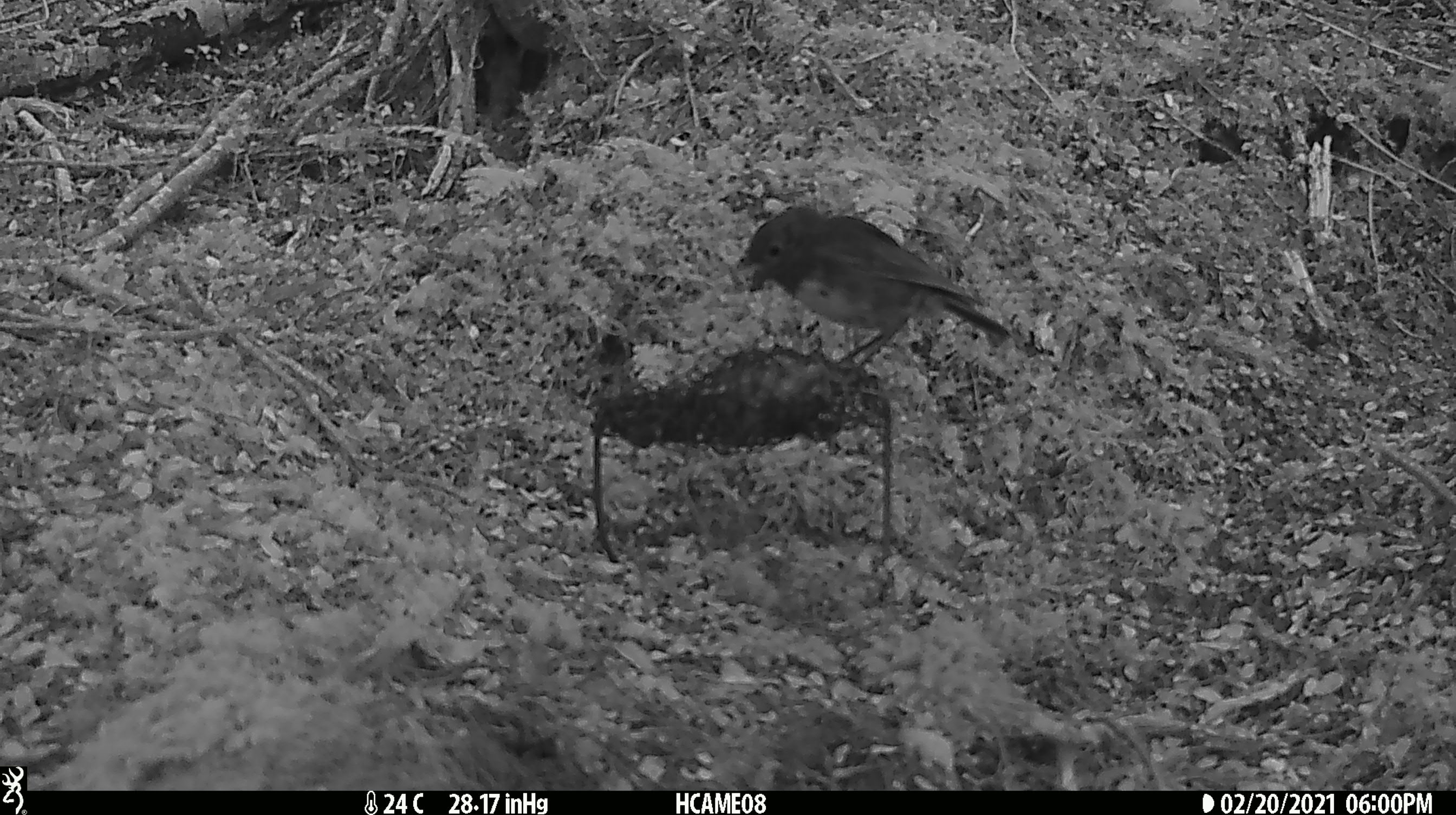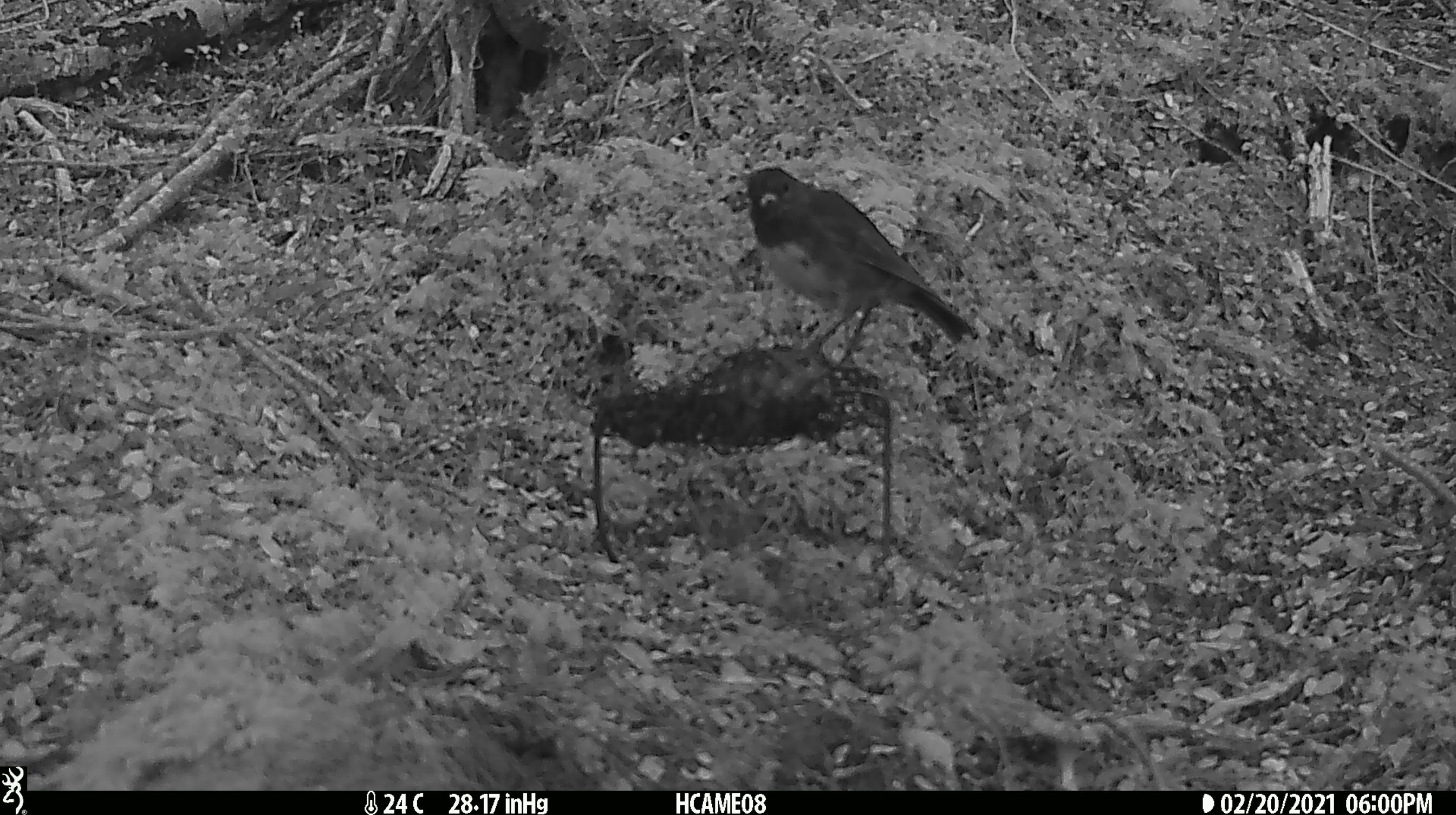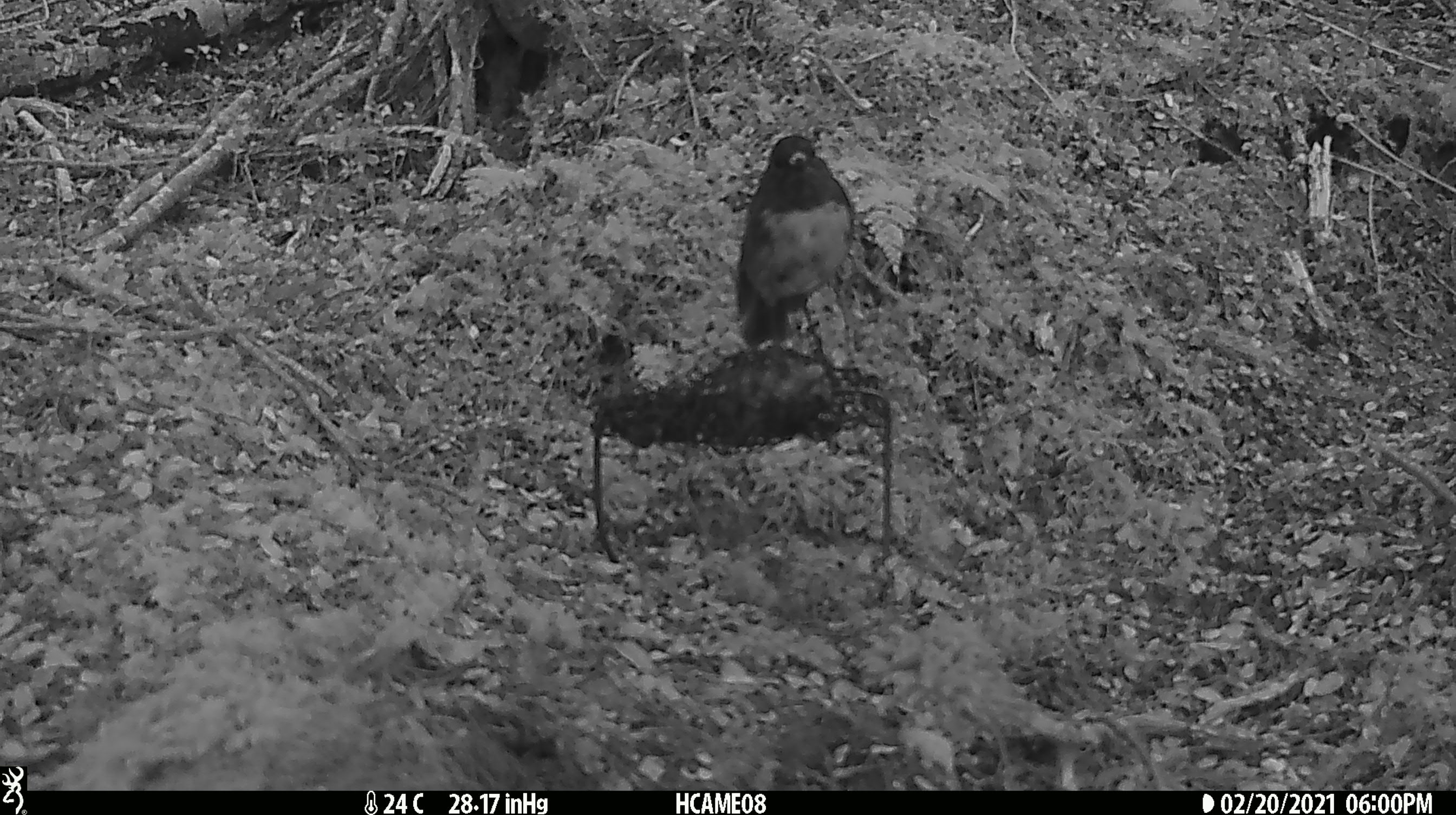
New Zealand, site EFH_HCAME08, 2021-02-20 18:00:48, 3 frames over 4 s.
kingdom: Animalia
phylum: Chordata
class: Aves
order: Passeriformes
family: Petroicidae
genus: Petroica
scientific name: Petroica australis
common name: new zealand robin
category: robin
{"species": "robin (new zealand robin) (Petroica australis)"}